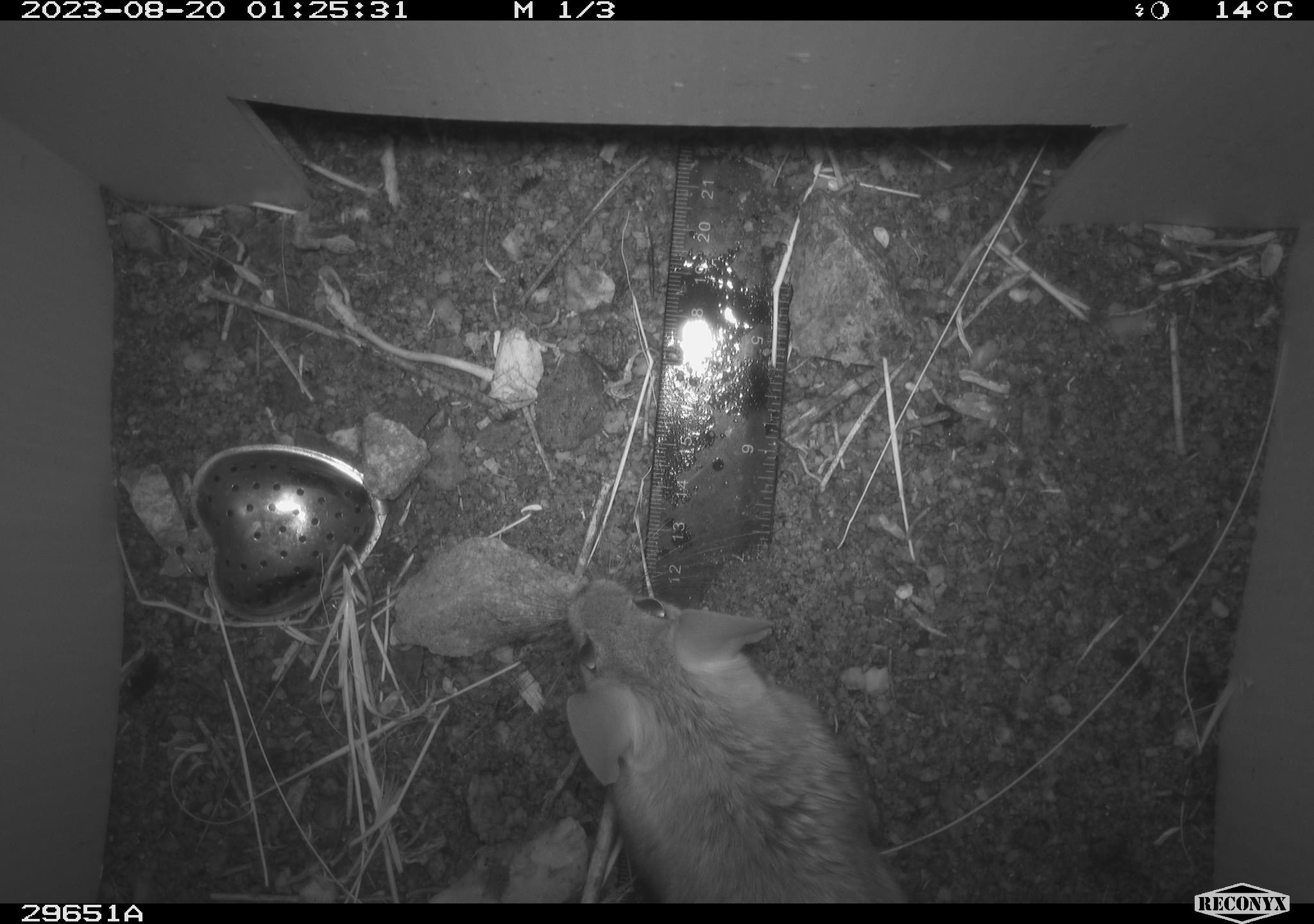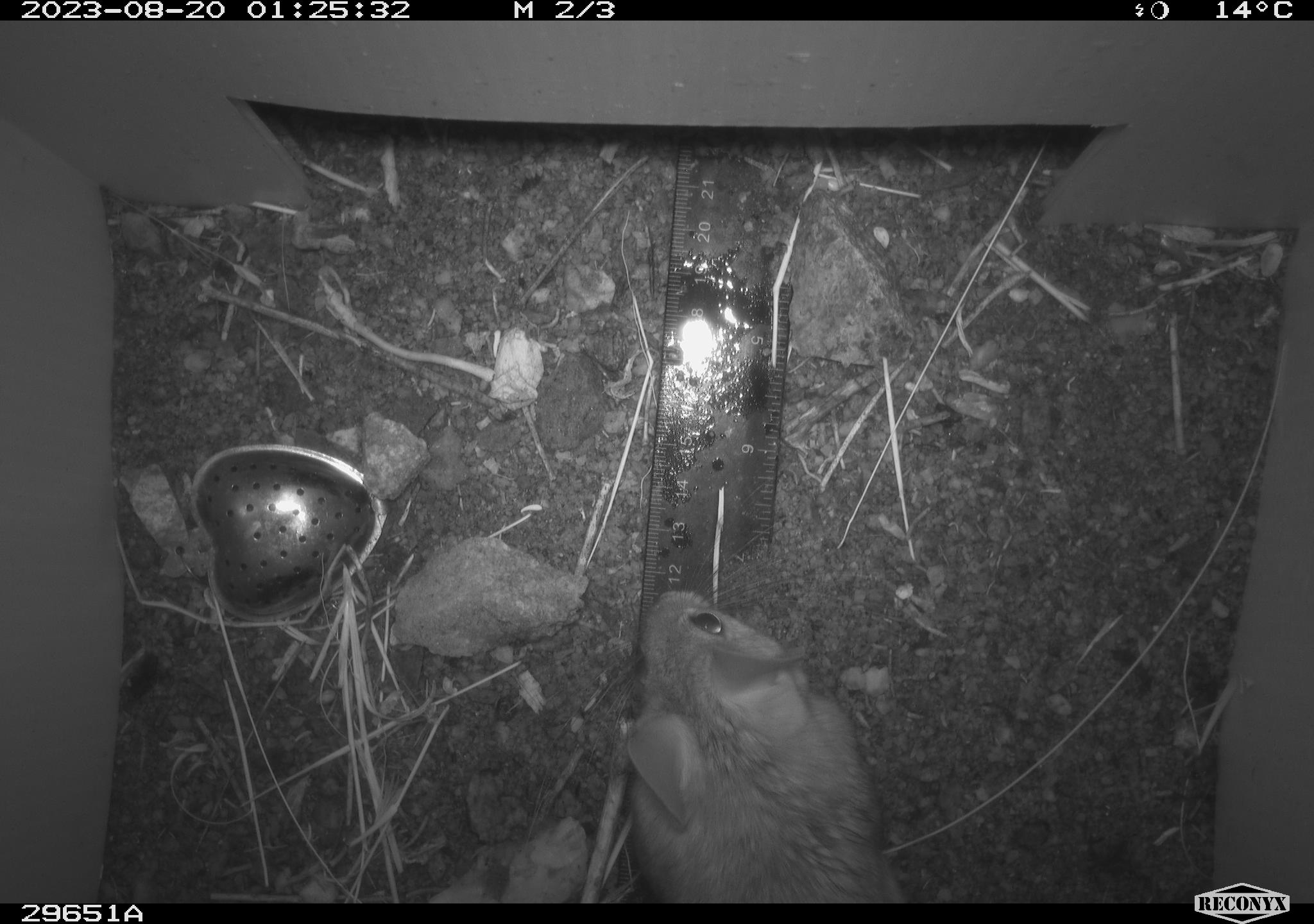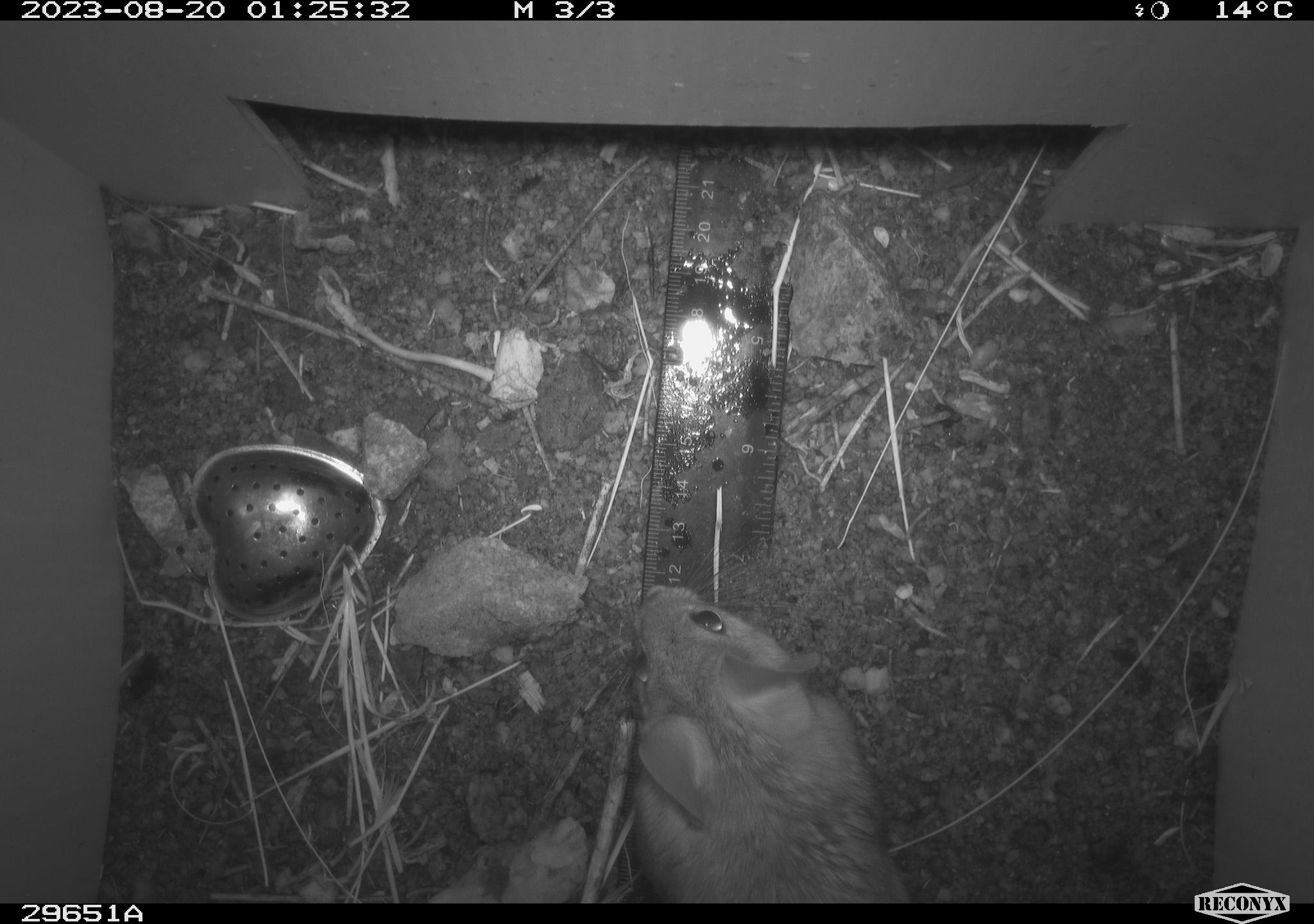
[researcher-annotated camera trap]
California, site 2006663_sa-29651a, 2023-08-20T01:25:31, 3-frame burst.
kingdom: Animalia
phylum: Chordata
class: Mammalia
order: Rodentia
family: Cricetidae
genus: Neotoma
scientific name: Neotoma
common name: pack rat or woodrat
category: neotoma species